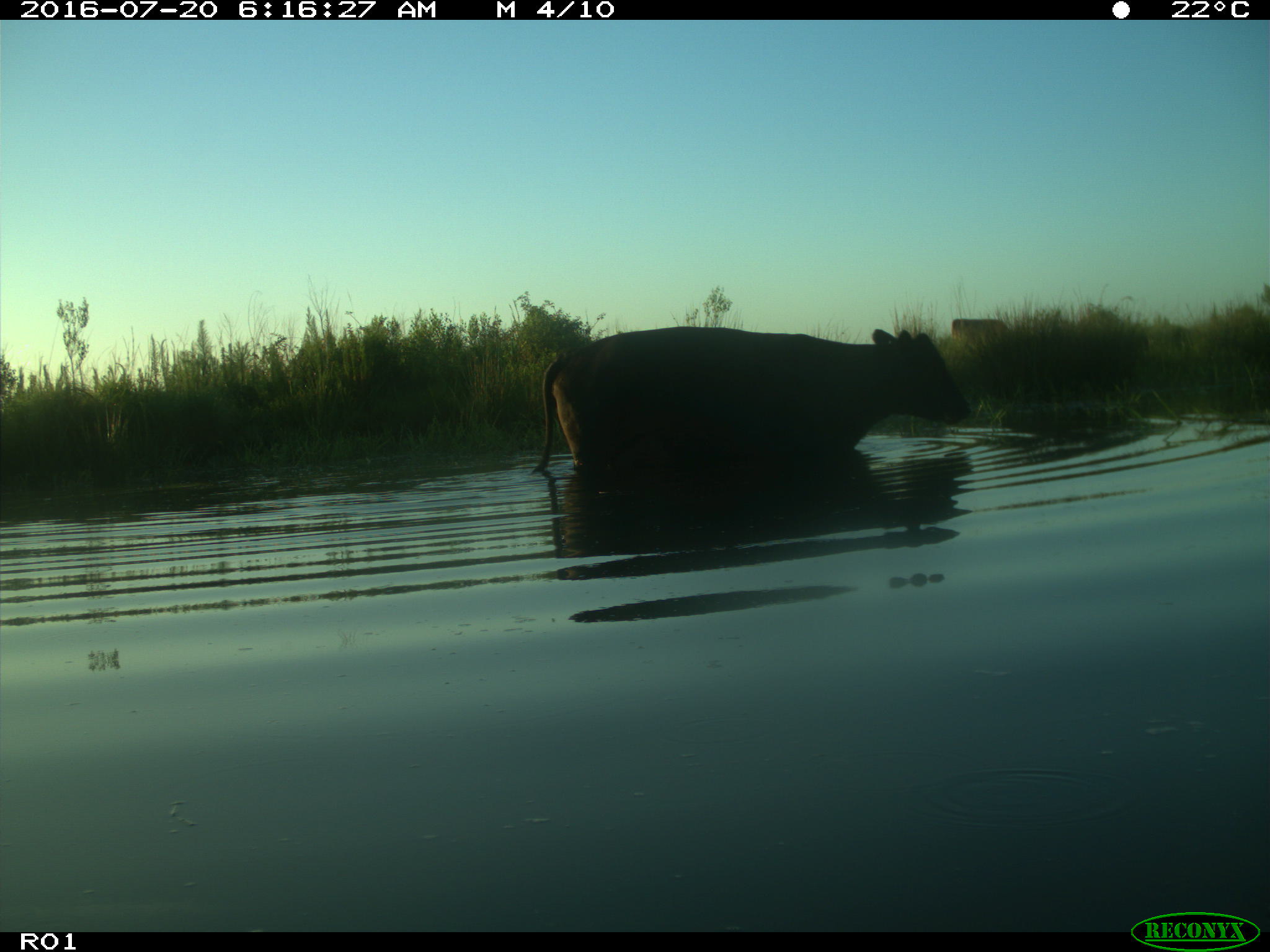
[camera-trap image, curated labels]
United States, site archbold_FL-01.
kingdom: Animalia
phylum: Chordata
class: Mammalia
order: Artiodactyla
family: Bovidae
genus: Bos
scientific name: Bos taurus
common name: domestic cow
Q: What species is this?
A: Bos taurus (domestic cow).